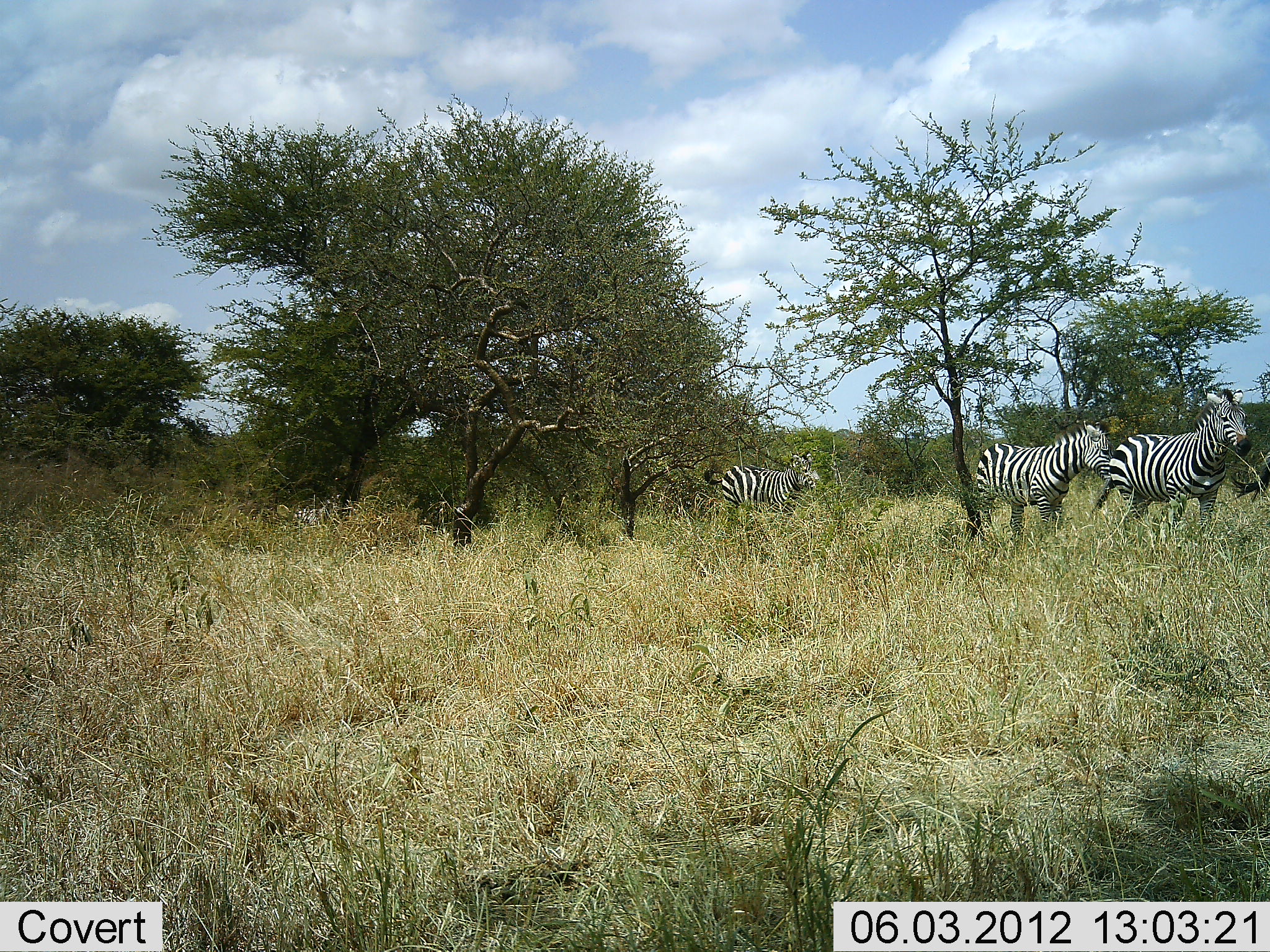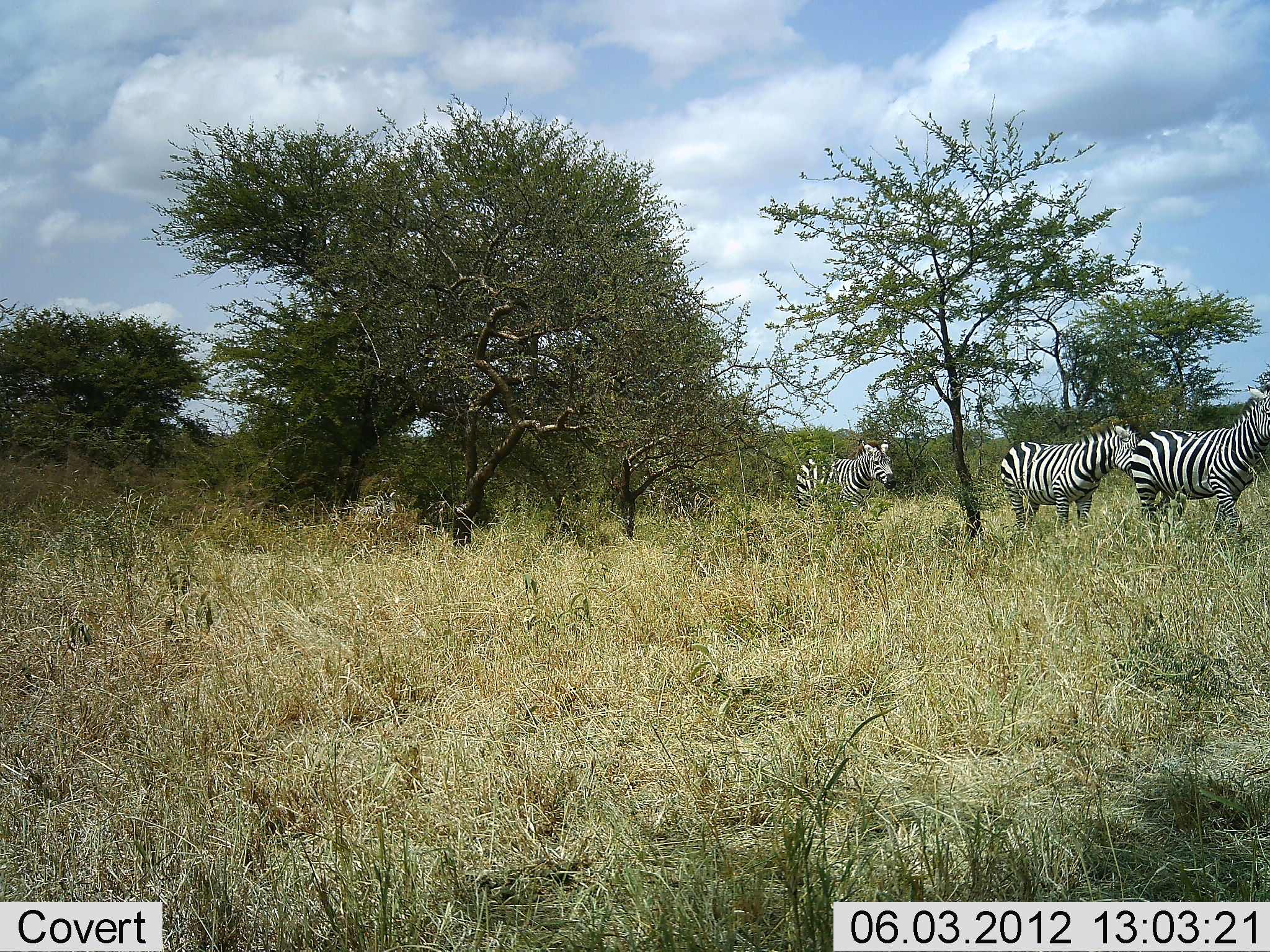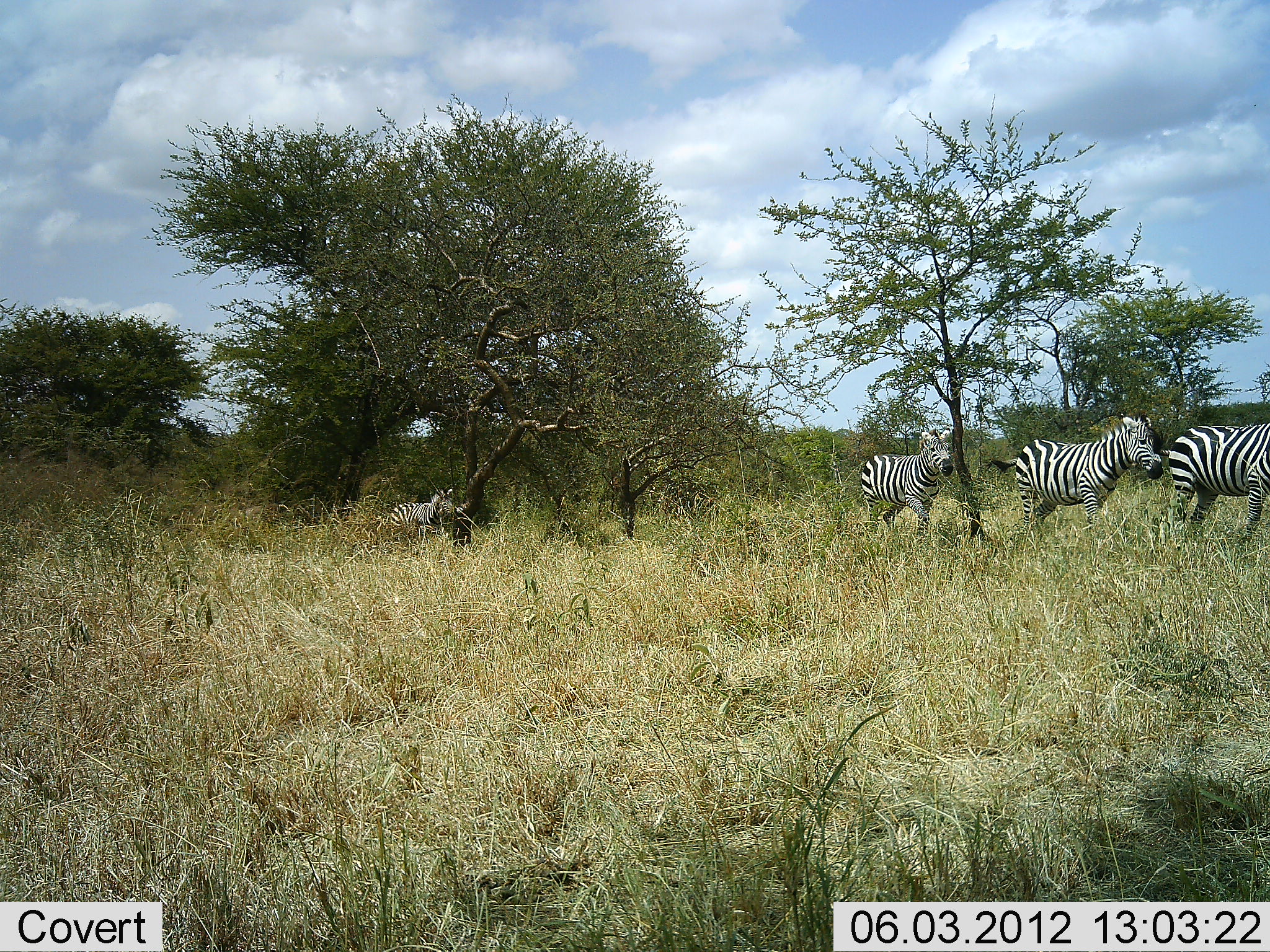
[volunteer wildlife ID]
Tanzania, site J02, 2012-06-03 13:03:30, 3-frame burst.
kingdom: Animalia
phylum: Chordata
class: Mammalia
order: Perissodactyla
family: Equidae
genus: Equus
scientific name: Equus quagga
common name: plains zebra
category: zebra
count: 5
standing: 18%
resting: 0%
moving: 100%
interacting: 0%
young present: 9%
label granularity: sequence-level